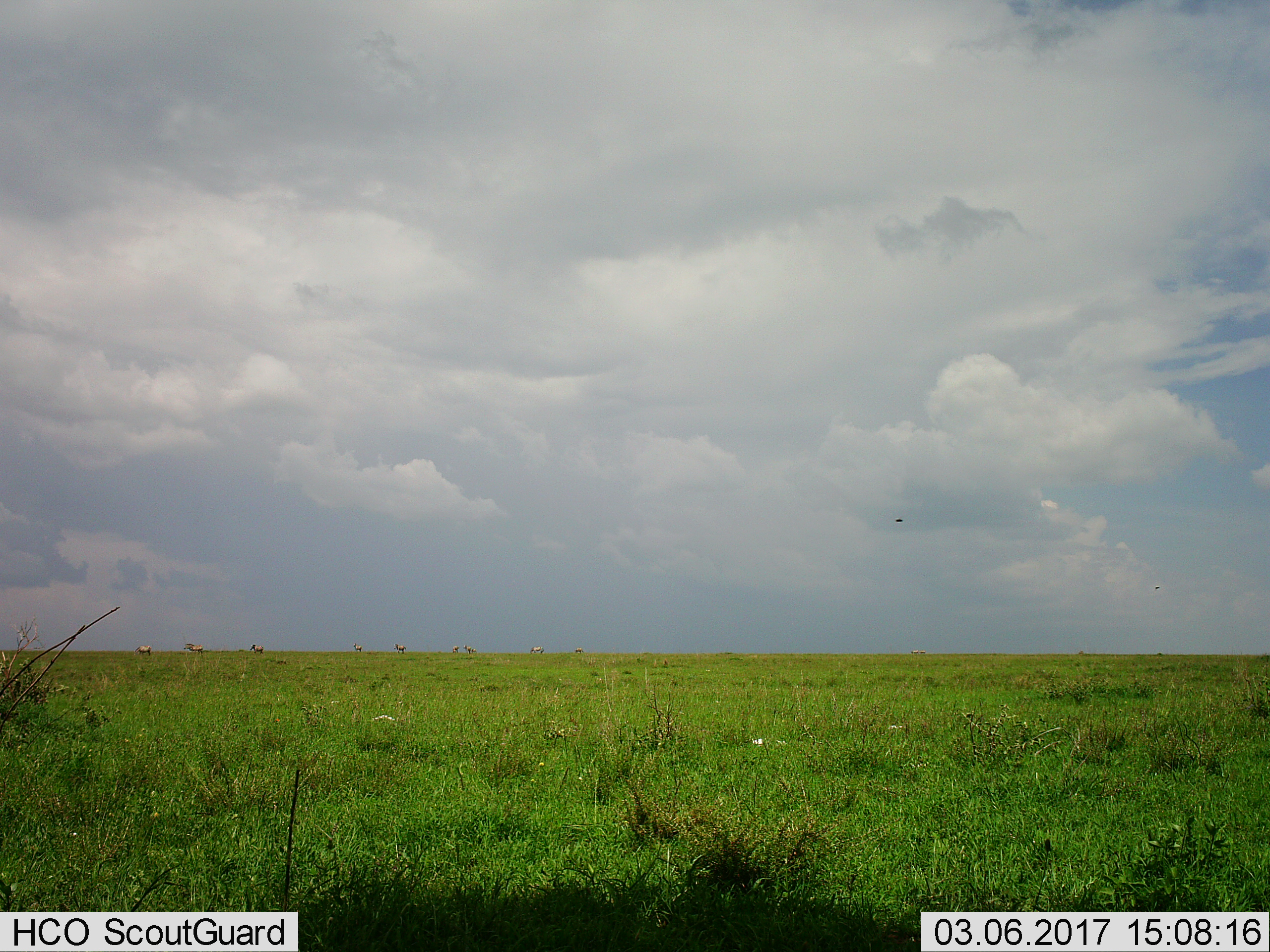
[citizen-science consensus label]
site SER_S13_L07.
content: unidentified animal